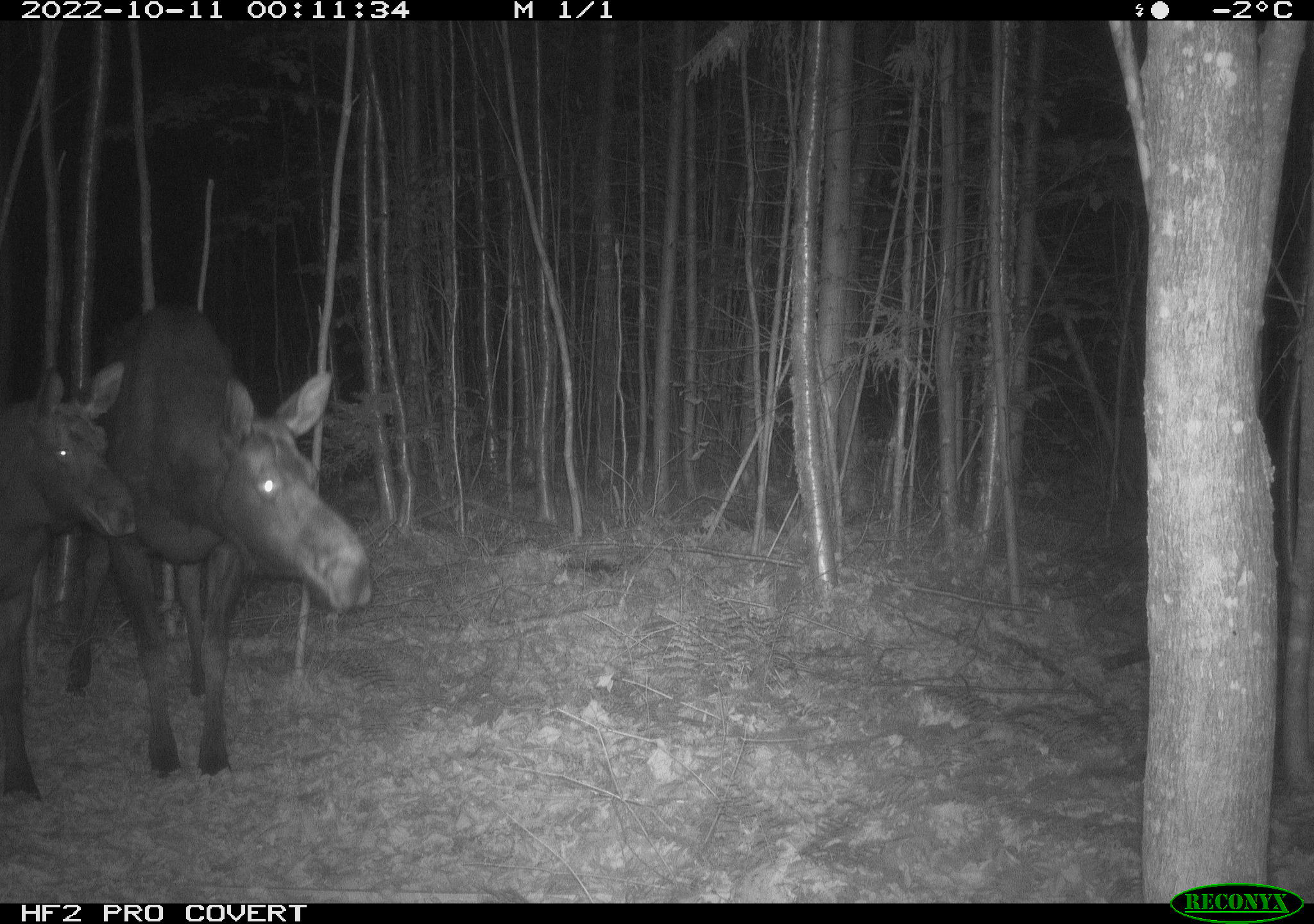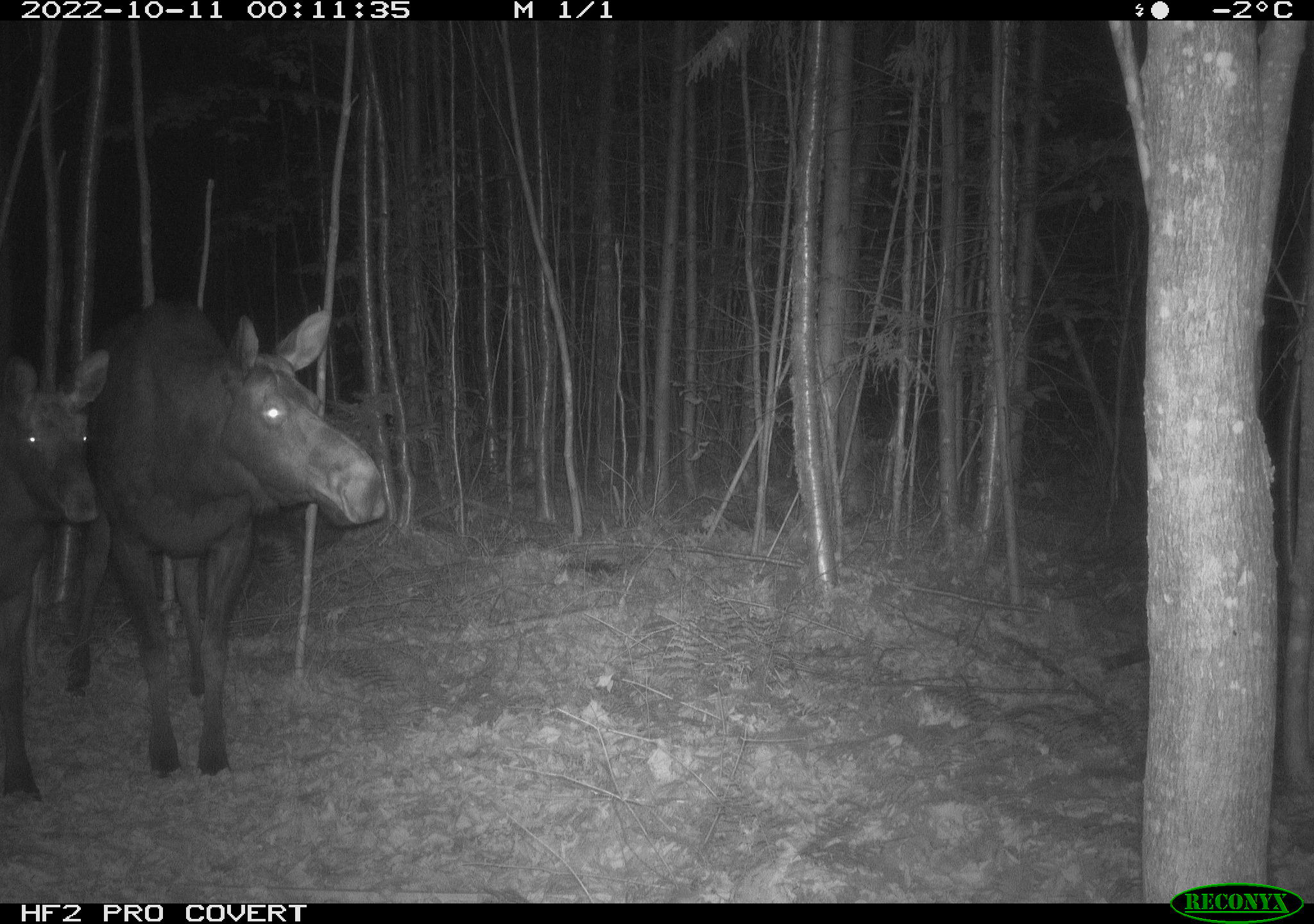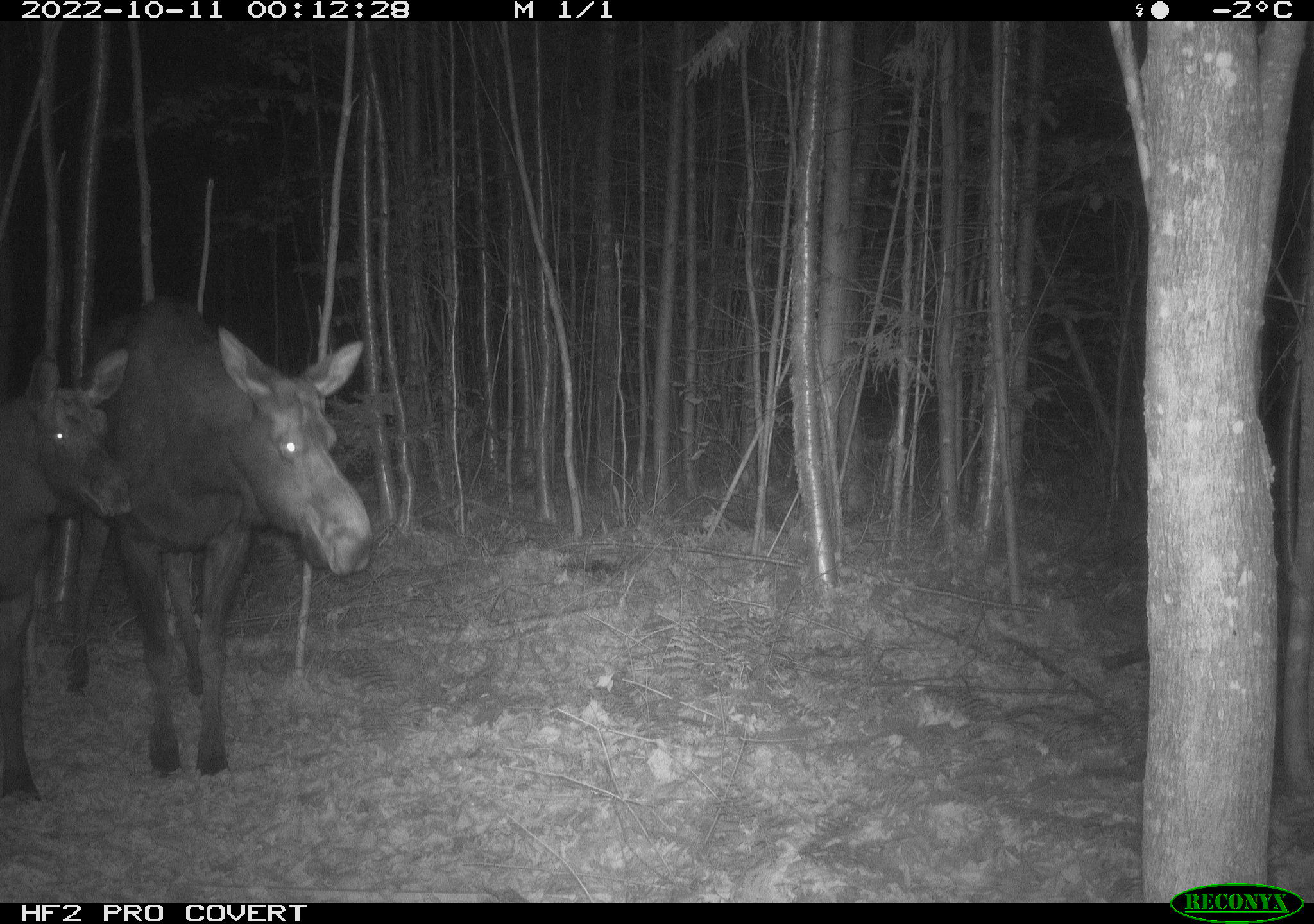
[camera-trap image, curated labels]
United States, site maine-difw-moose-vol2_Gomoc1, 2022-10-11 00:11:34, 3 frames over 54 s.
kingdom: Animalia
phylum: Chordata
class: Mammalia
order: Artiodactyla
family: Cervidae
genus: Alces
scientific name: Alces alces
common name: moose